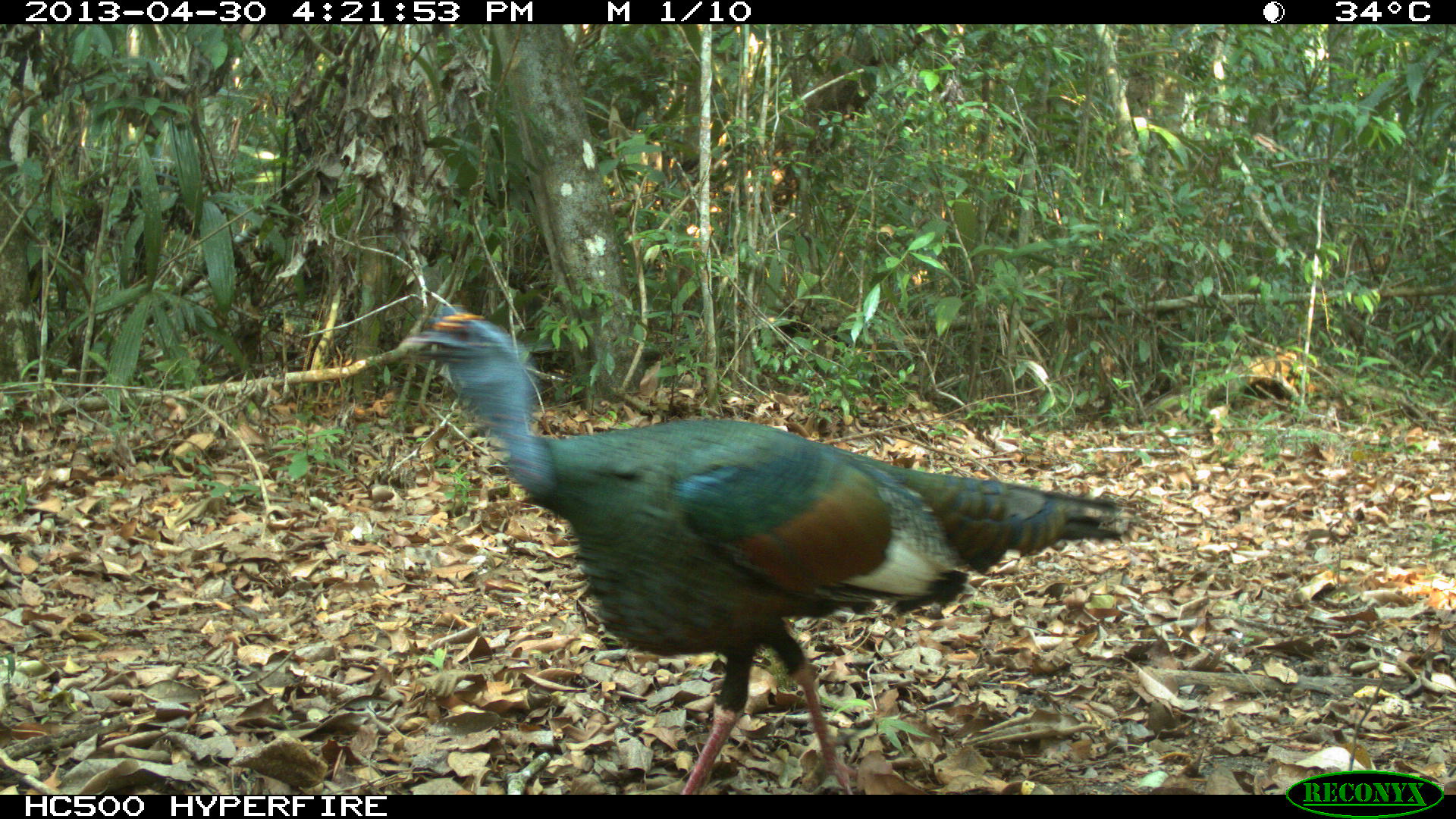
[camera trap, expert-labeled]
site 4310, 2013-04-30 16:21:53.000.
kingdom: Animalia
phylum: Chordata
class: Aves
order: Galliformes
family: Phasianidae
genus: Meleagris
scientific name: Meleagris ocellata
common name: ocellated turkey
Meleagris ocellata (ocellated turkey), count 1, sex male.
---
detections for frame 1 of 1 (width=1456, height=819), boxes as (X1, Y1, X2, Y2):
meleagris ocellata: (396, 306, 1132, 790)